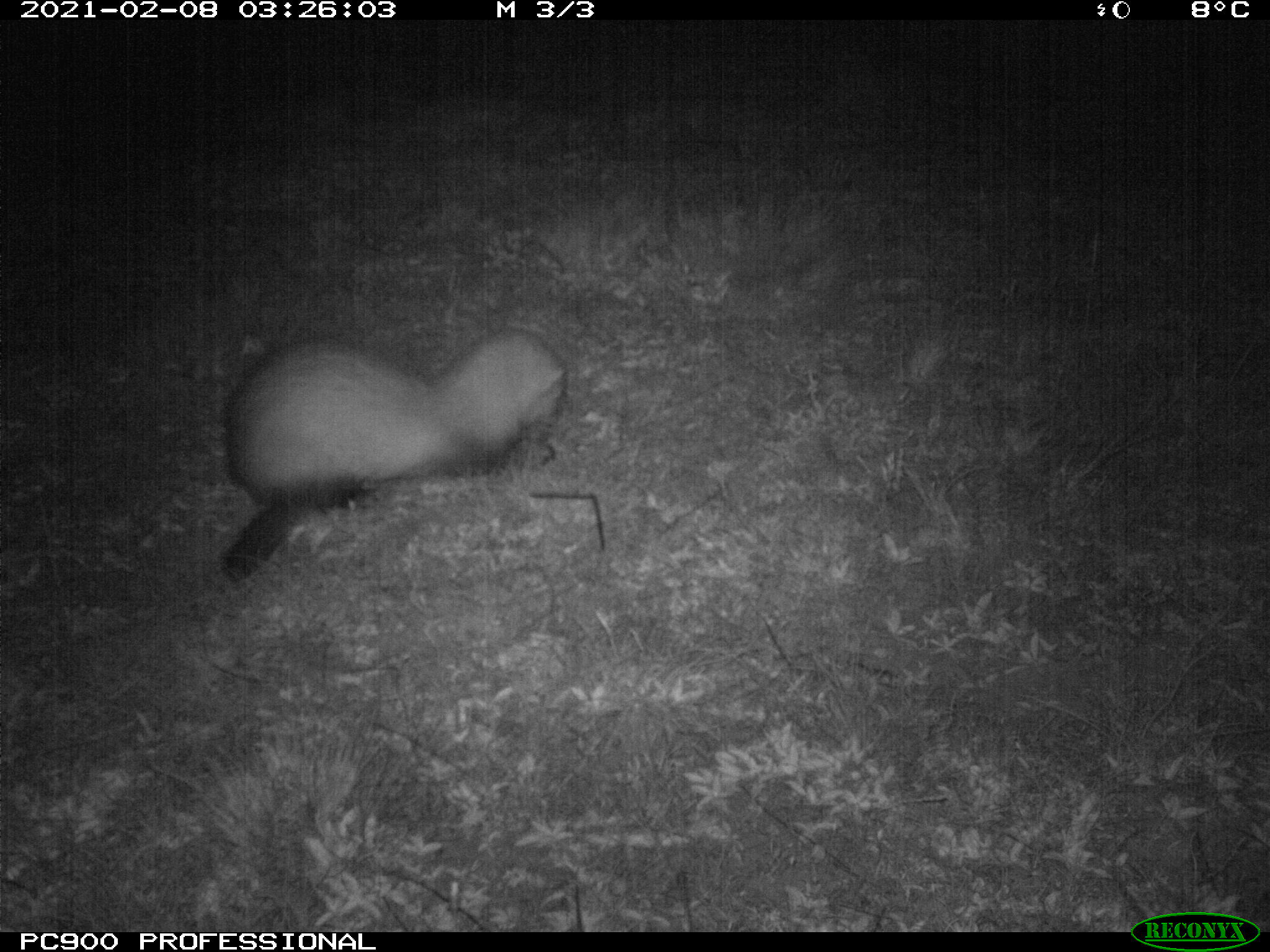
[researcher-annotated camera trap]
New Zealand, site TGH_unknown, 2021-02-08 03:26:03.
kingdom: Animalia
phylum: Chordata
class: Mammalia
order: Carnivora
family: Mustelidae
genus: Mustela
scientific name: Mustela furo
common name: ferret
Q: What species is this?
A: Ferret (Mustela furo).